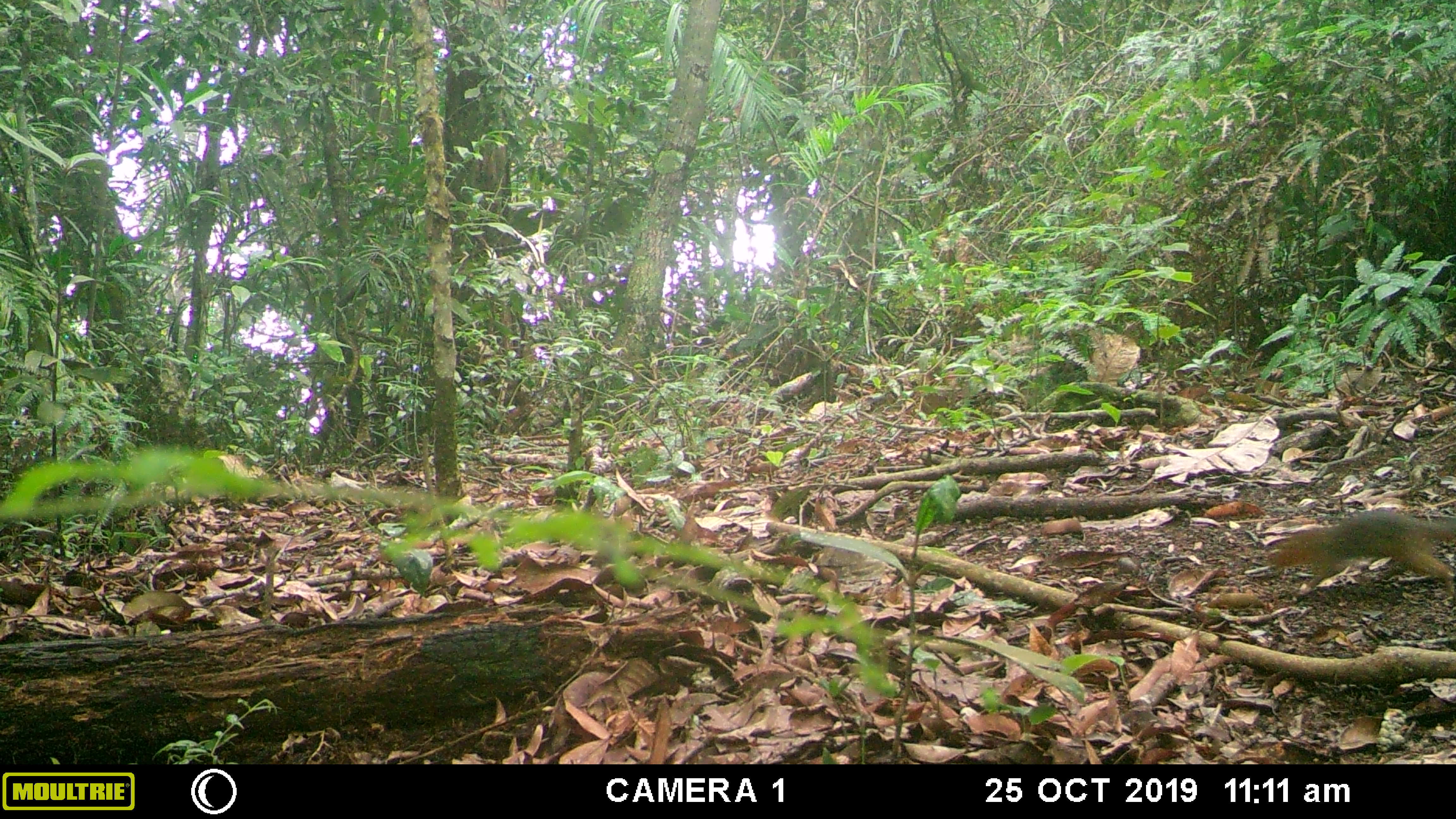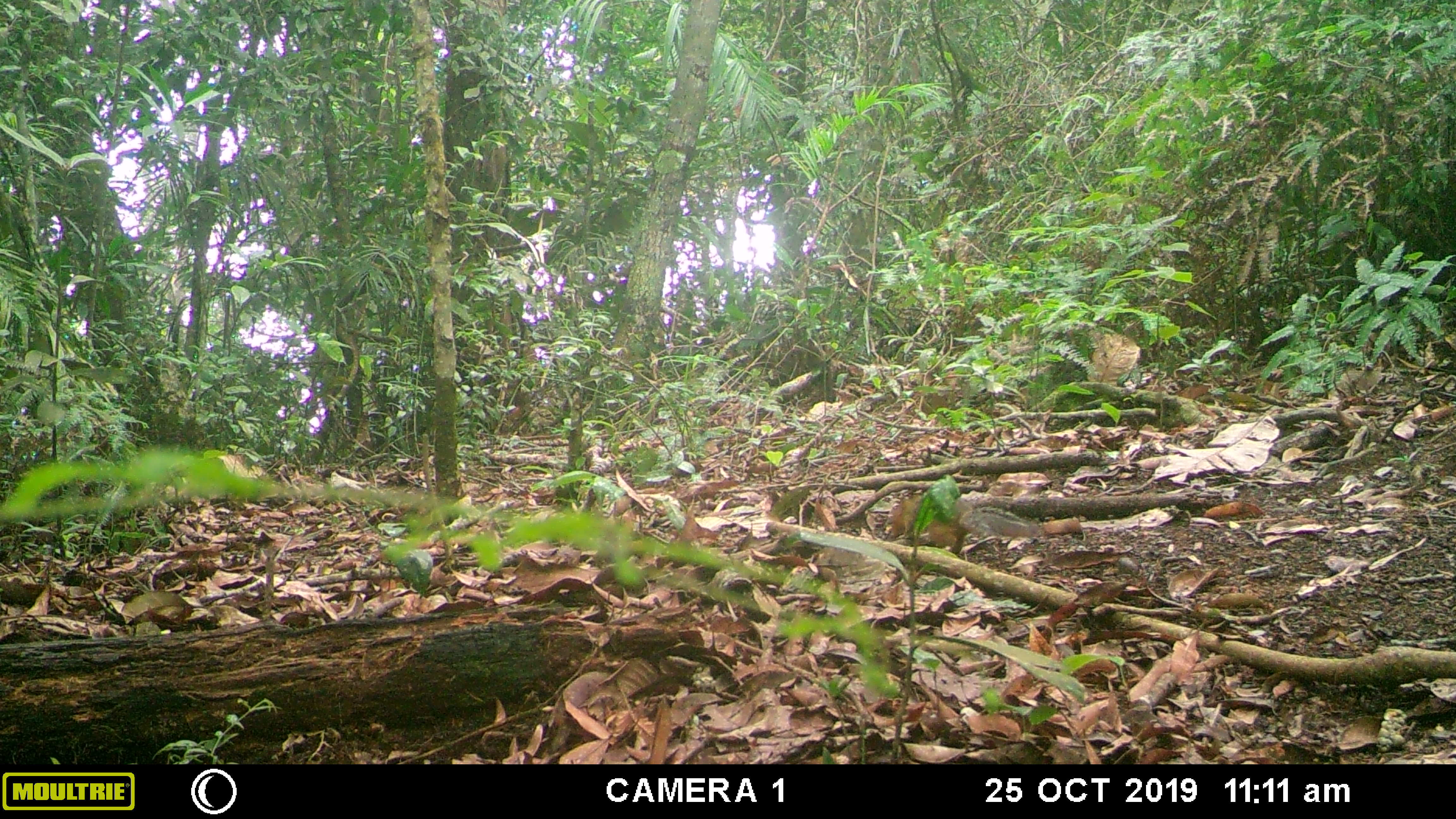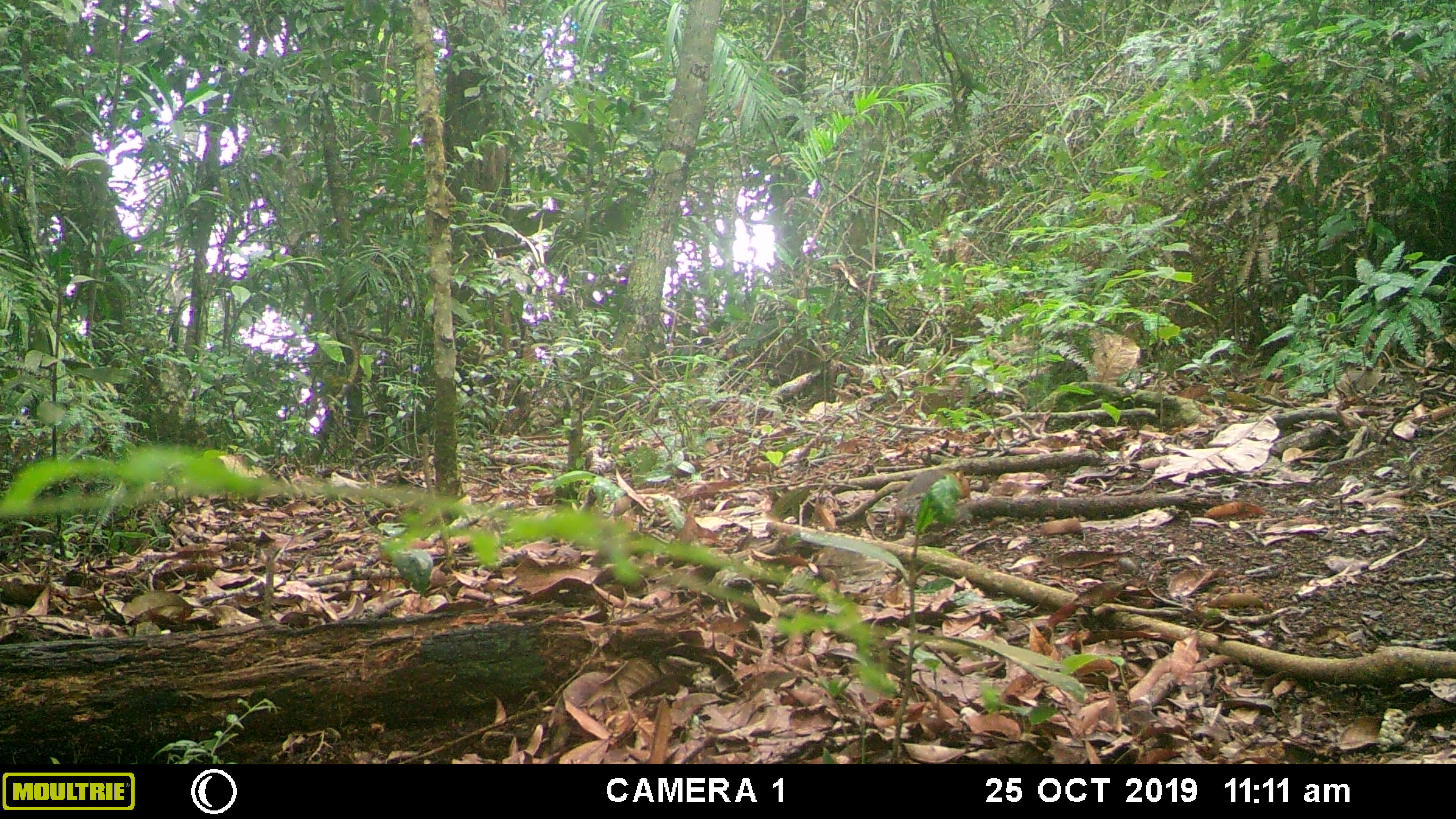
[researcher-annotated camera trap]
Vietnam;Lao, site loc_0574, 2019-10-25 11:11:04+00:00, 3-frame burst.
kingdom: Animalia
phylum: Chordata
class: Mammalia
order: Rodentia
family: Sciuridae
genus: Dremomys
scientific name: Dremomys rufigenis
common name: red-cheeked squirrel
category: red cheeked squirrel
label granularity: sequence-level